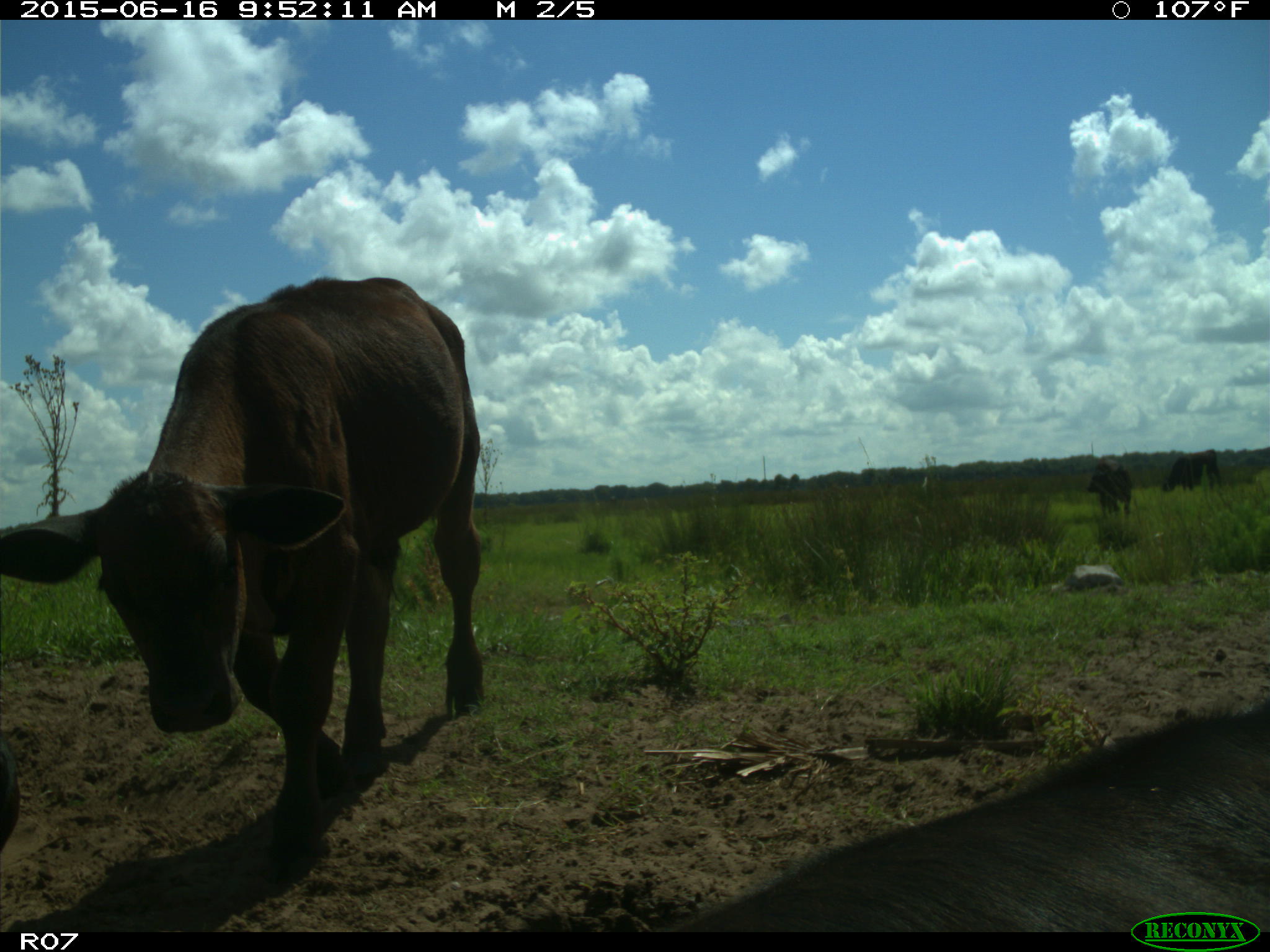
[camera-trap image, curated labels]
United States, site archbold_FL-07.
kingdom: Animalia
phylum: Chordata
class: Mammalia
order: Artiodactyla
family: Bovidae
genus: Bos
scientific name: Bos taurus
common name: domestic cow